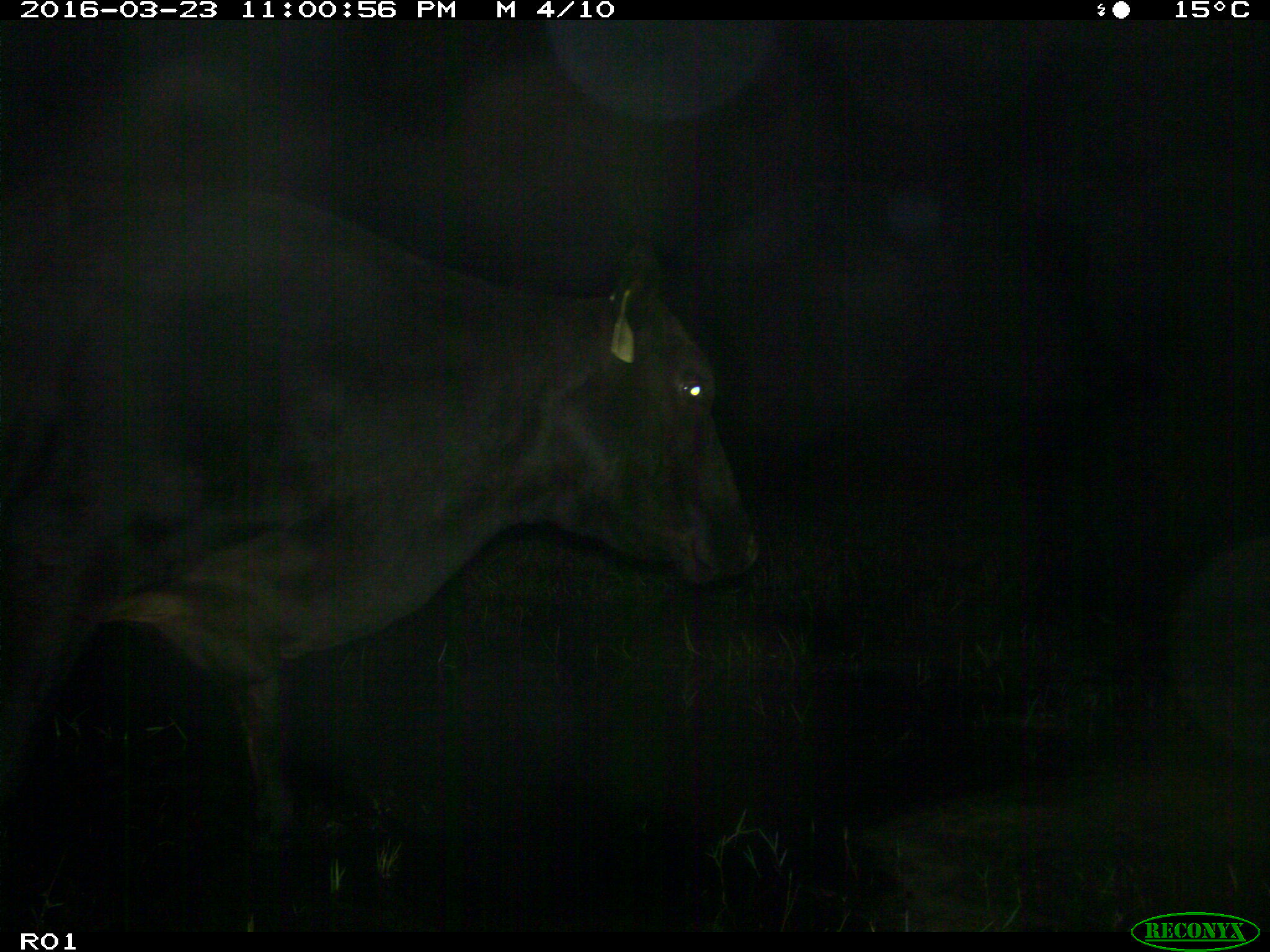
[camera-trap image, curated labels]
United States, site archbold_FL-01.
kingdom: Animalia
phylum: Chordata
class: Mammalia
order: Artiodactyla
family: Bovidae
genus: Bos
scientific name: Bos taurus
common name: domestic cow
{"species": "Bos taurus (domestic cow)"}